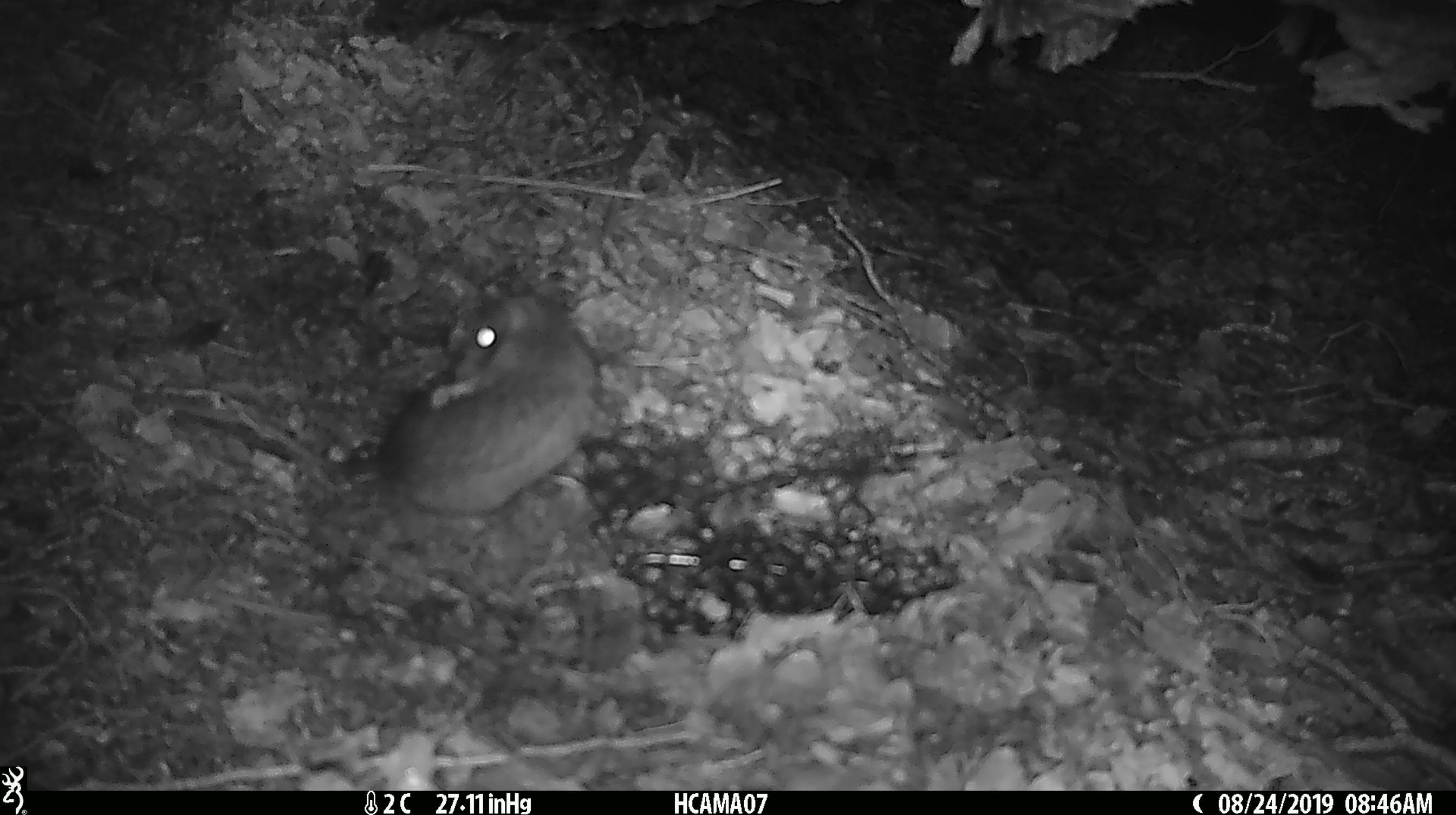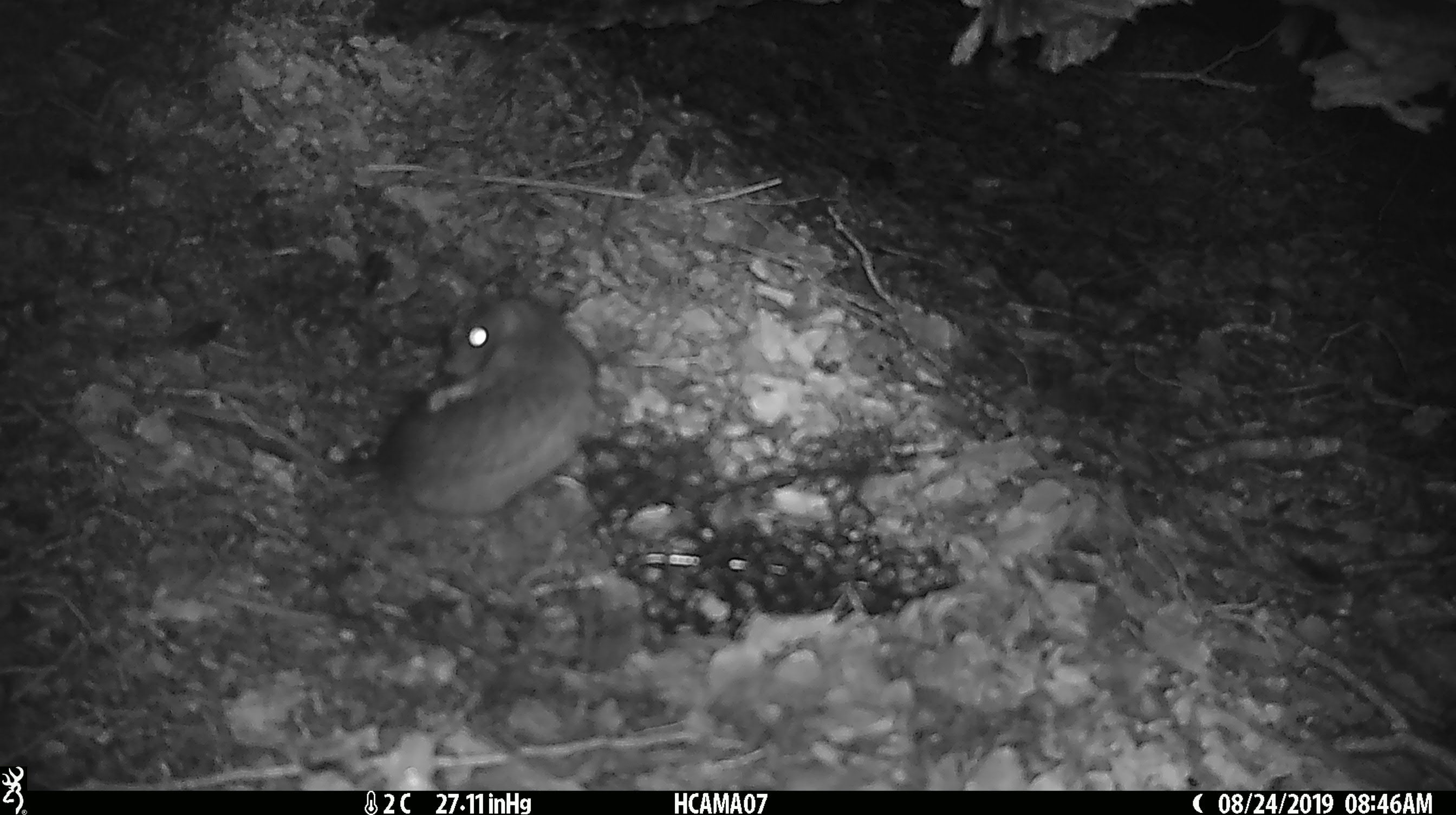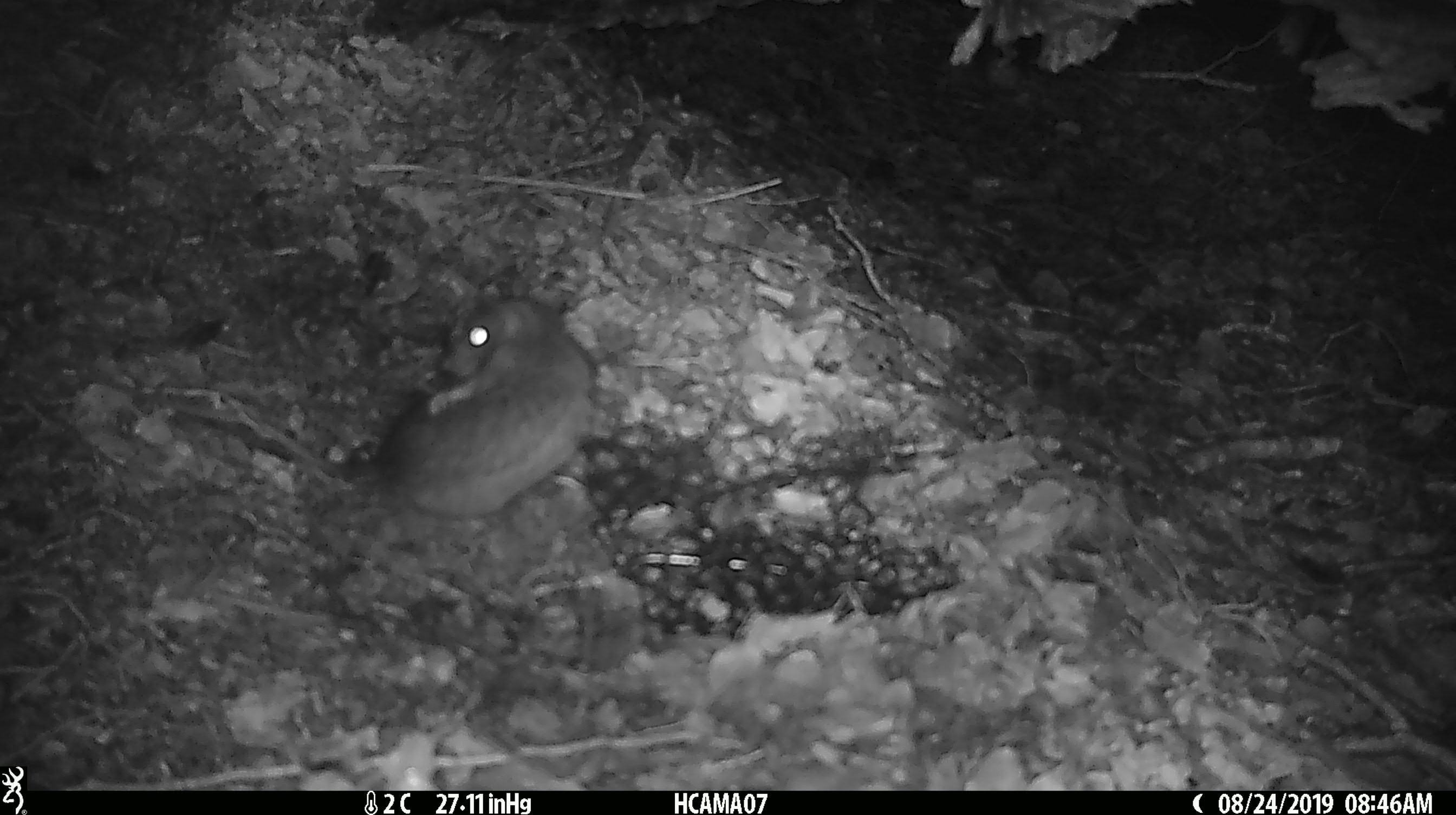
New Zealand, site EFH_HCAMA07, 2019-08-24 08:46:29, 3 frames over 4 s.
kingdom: Animalia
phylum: Chordata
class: Mammalia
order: Rodentia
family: Muridae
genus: Rattus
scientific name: Rattus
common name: rat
Rat (Rattus).